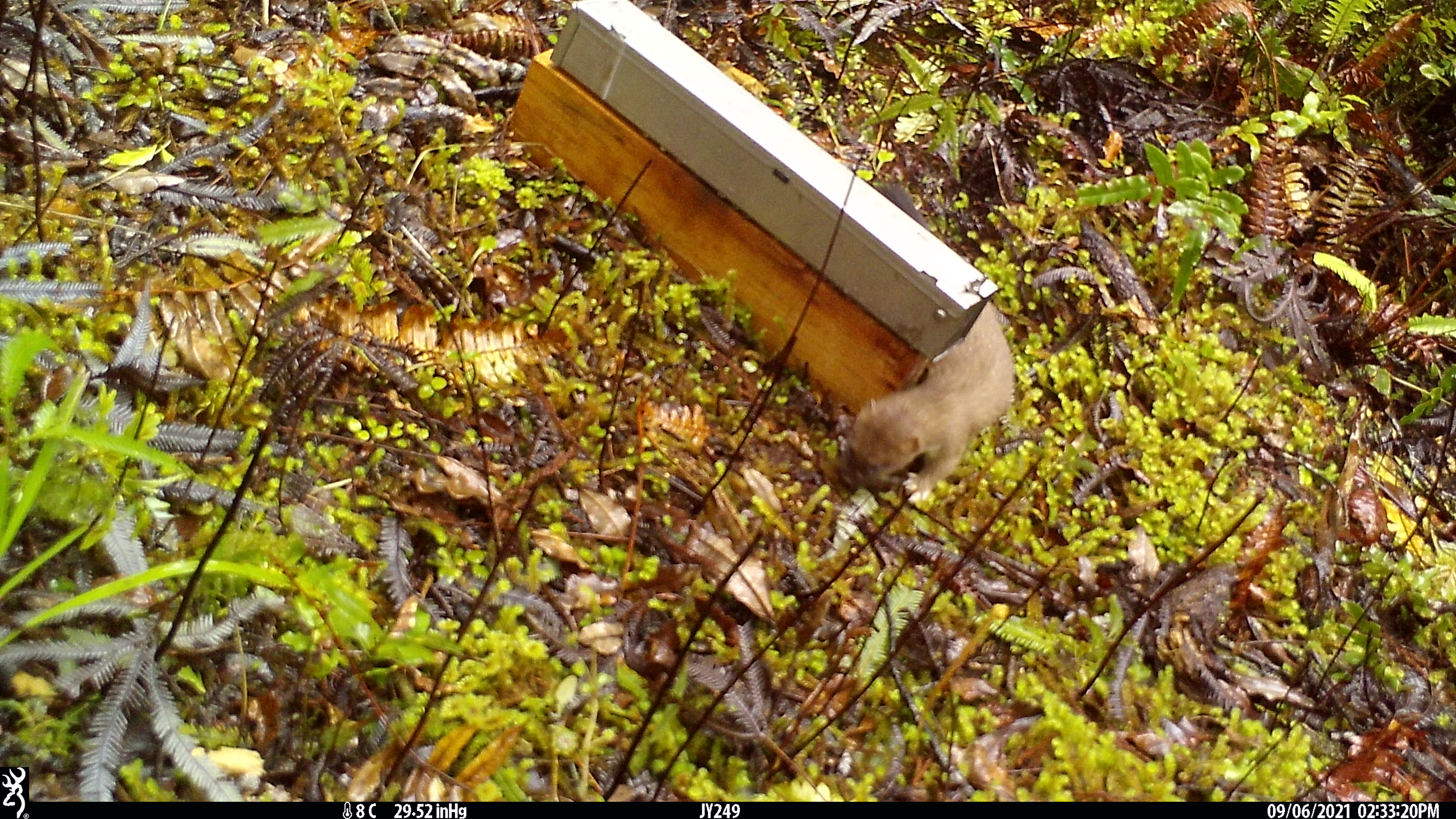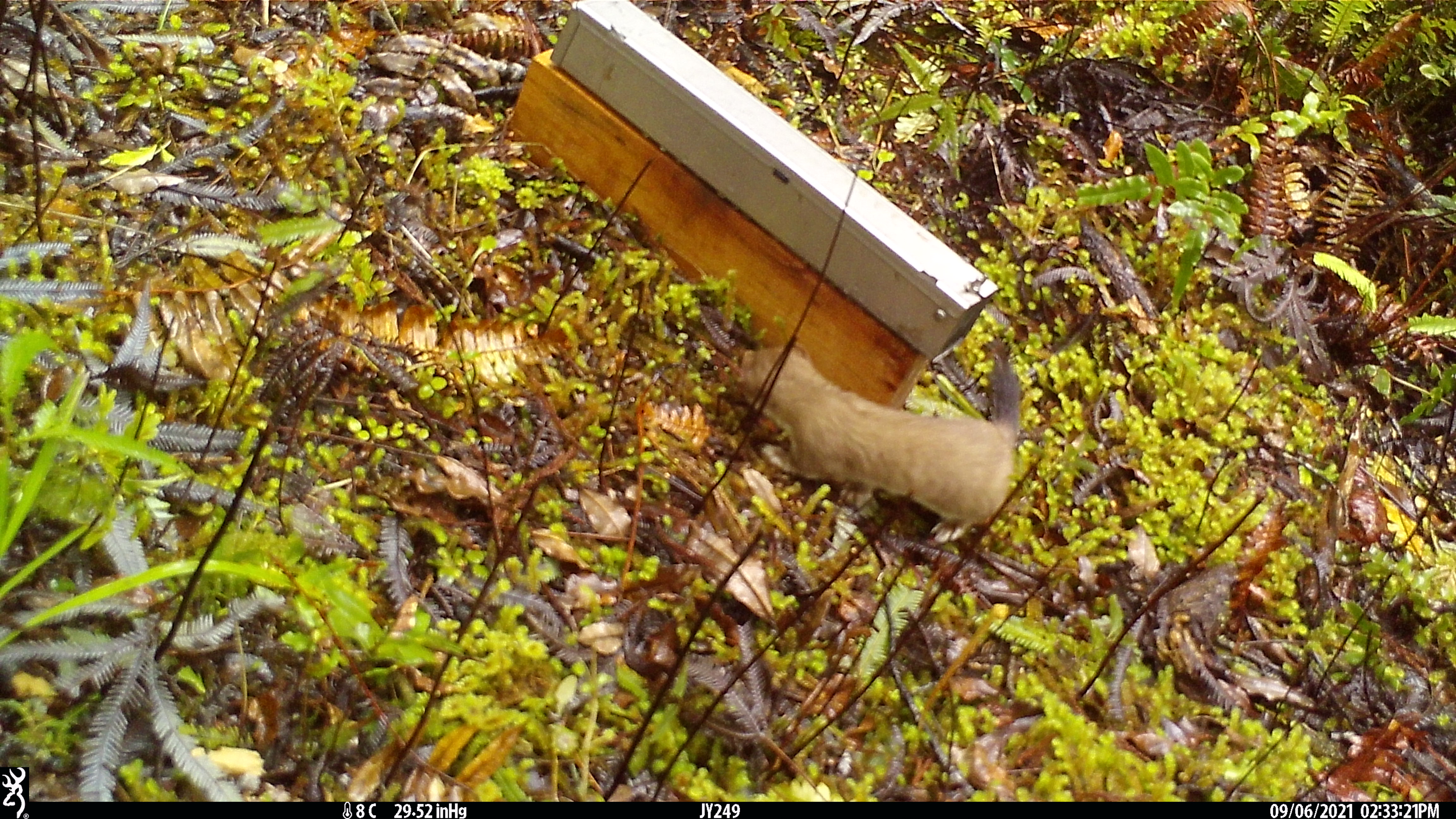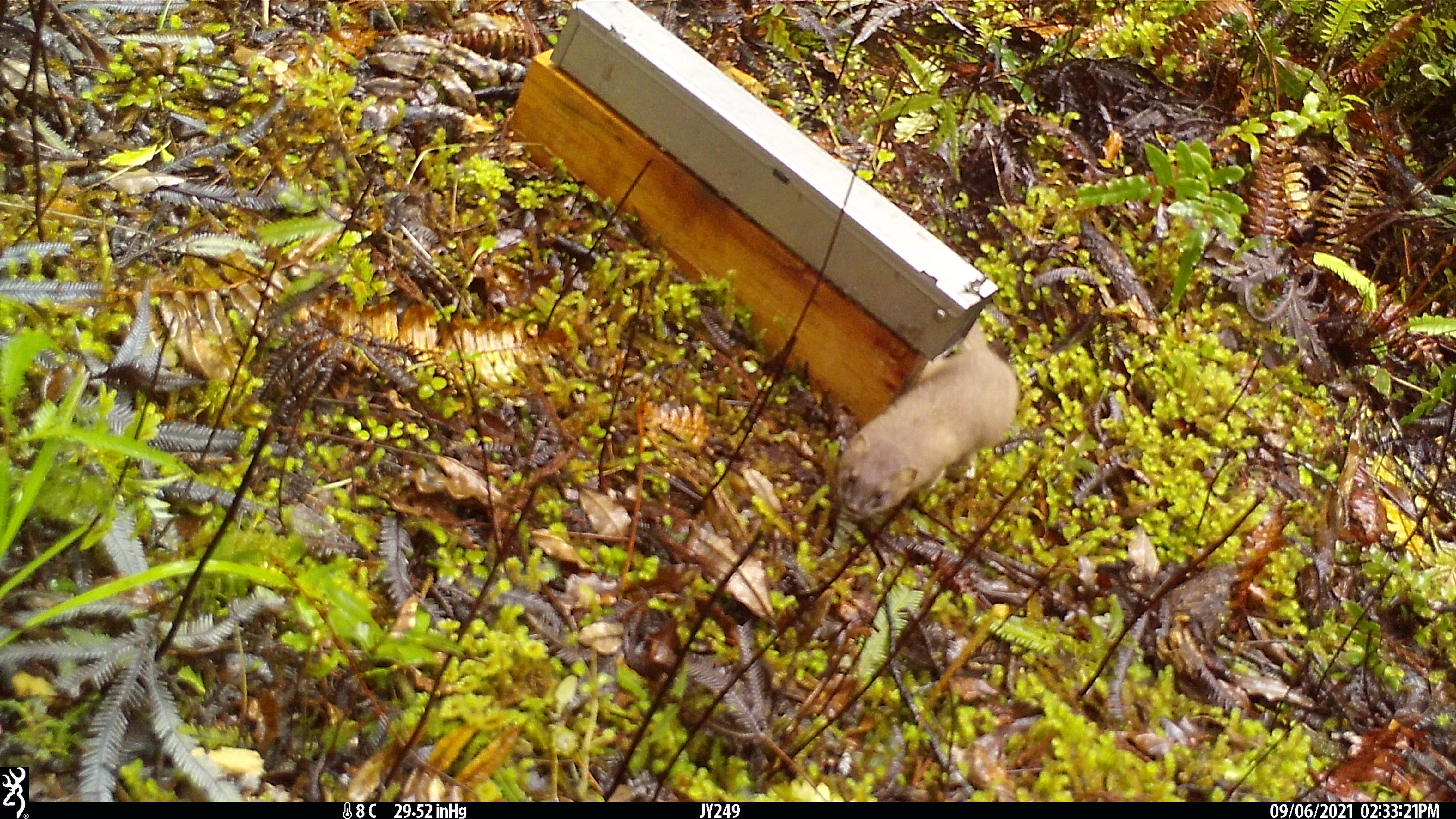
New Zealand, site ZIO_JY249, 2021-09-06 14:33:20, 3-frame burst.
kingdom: Animalia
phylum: Chordata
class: Mammalia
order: Carnivora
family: Mustelidae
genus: Mustela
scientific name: Mustela erminea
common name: stoat